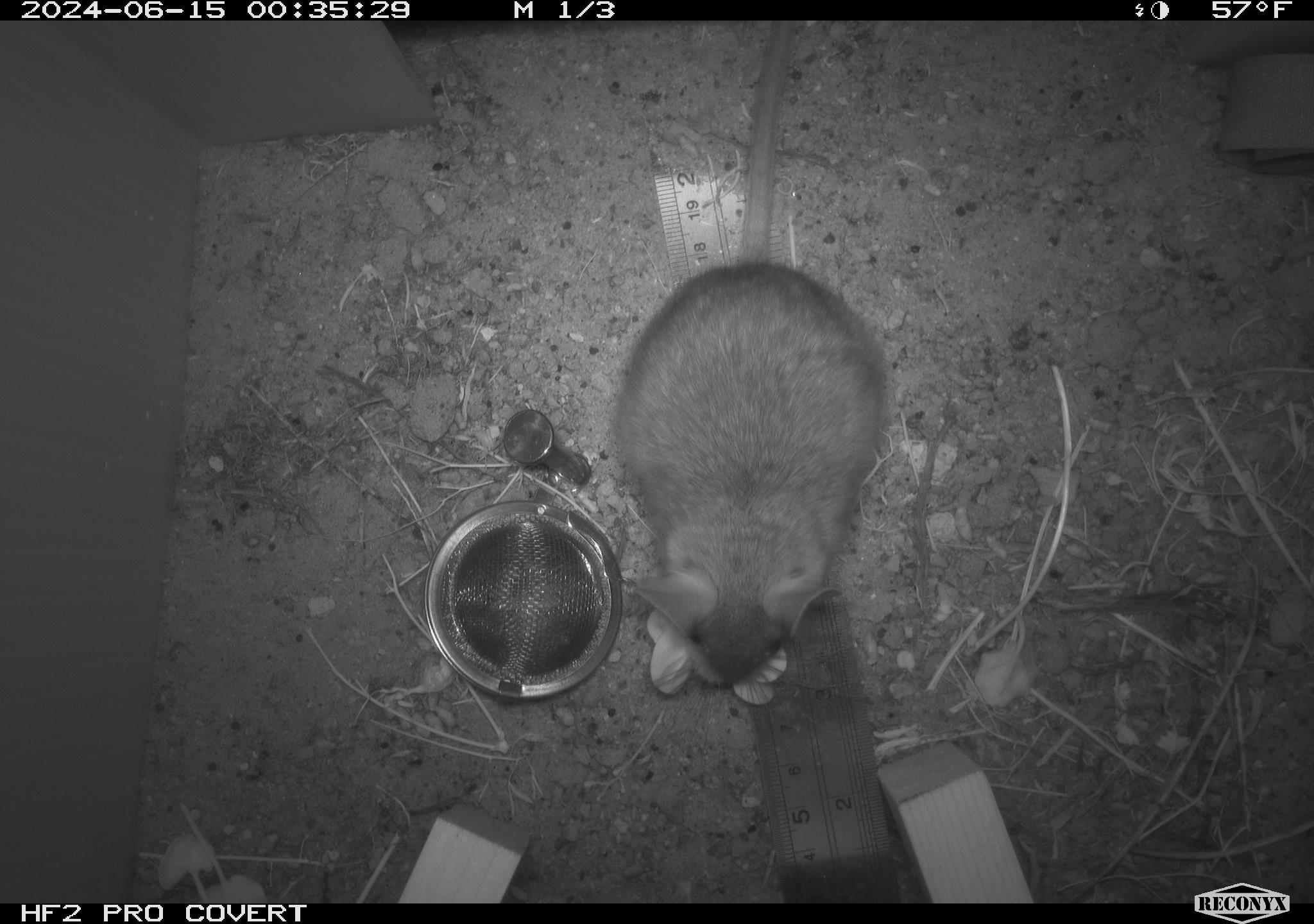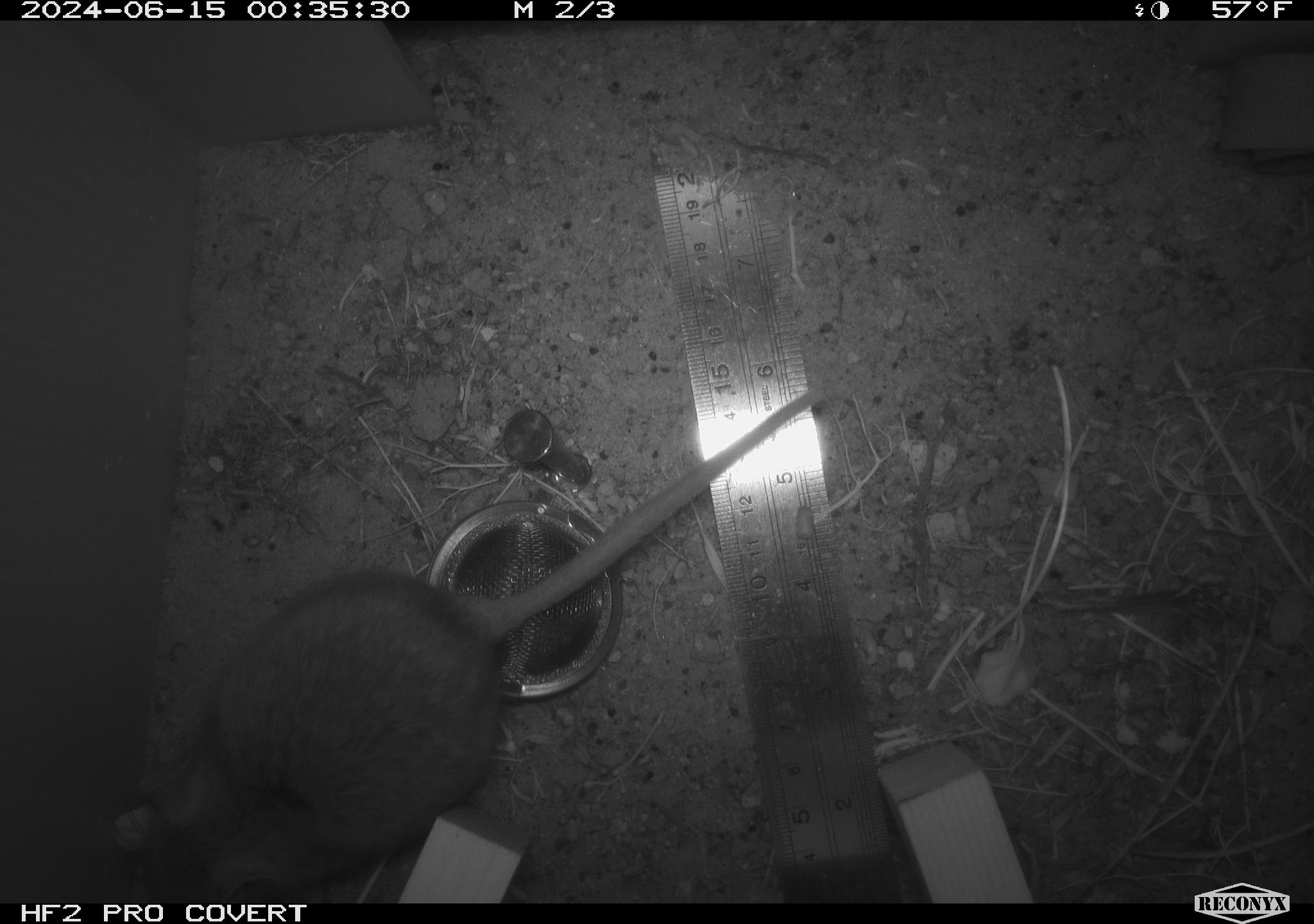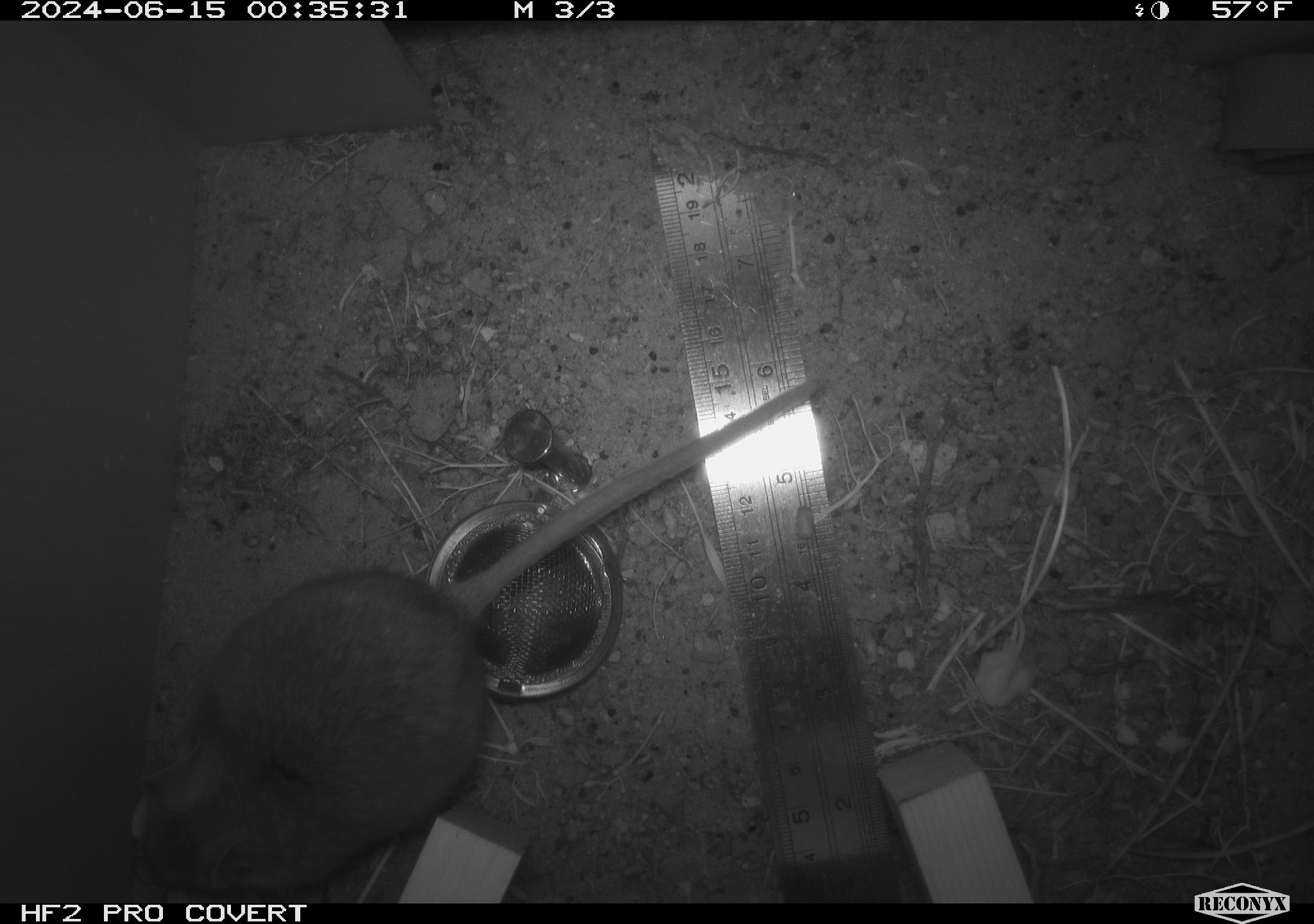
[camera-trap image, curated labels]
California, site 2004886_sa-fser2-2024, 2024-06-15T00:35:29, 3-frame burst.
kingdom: Animalia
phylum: Chordata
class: Mammalia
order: Rodentia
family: Cricetidae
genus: Neotoma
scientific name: Neotoma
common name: pack rat or woodrat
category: neotoma species